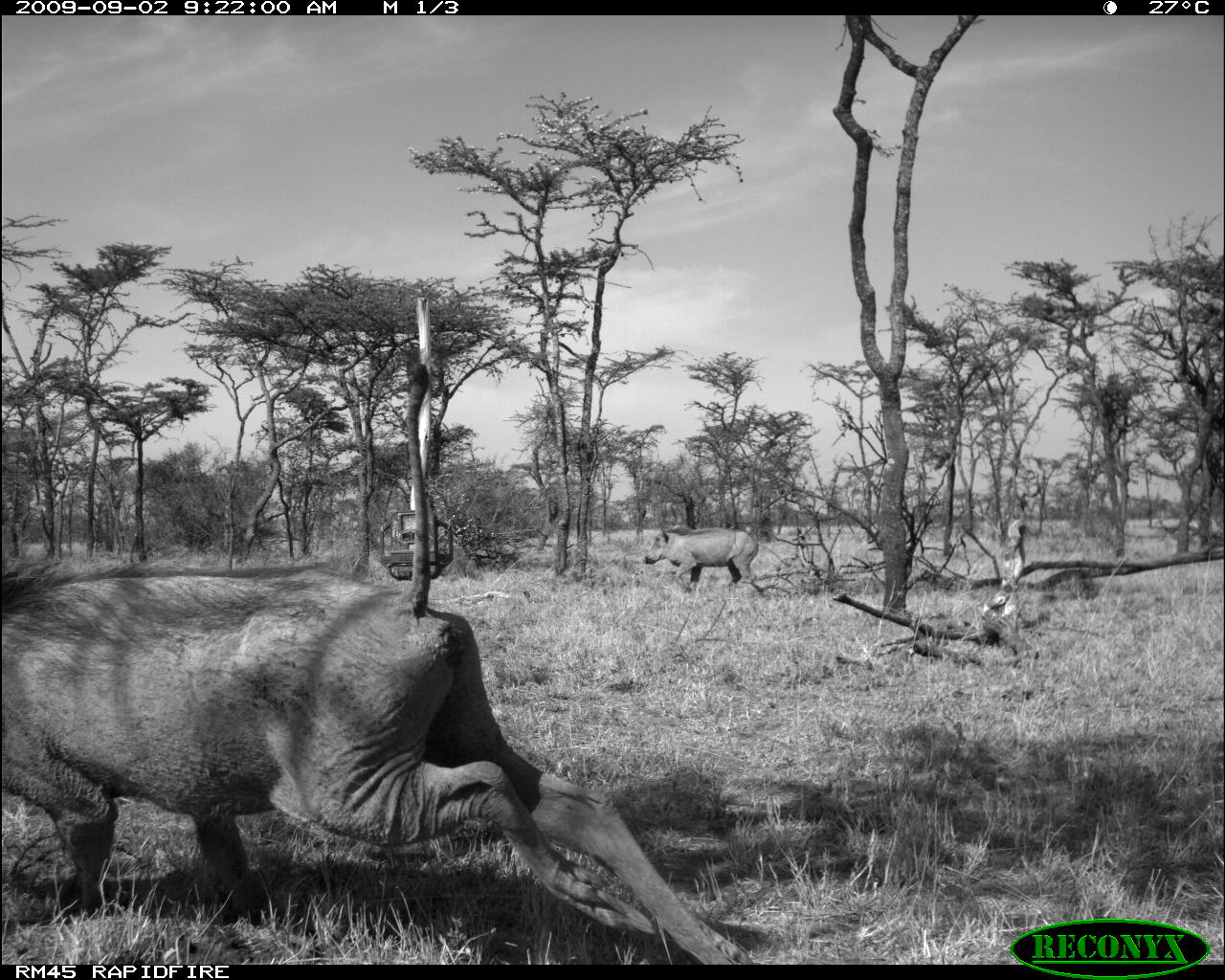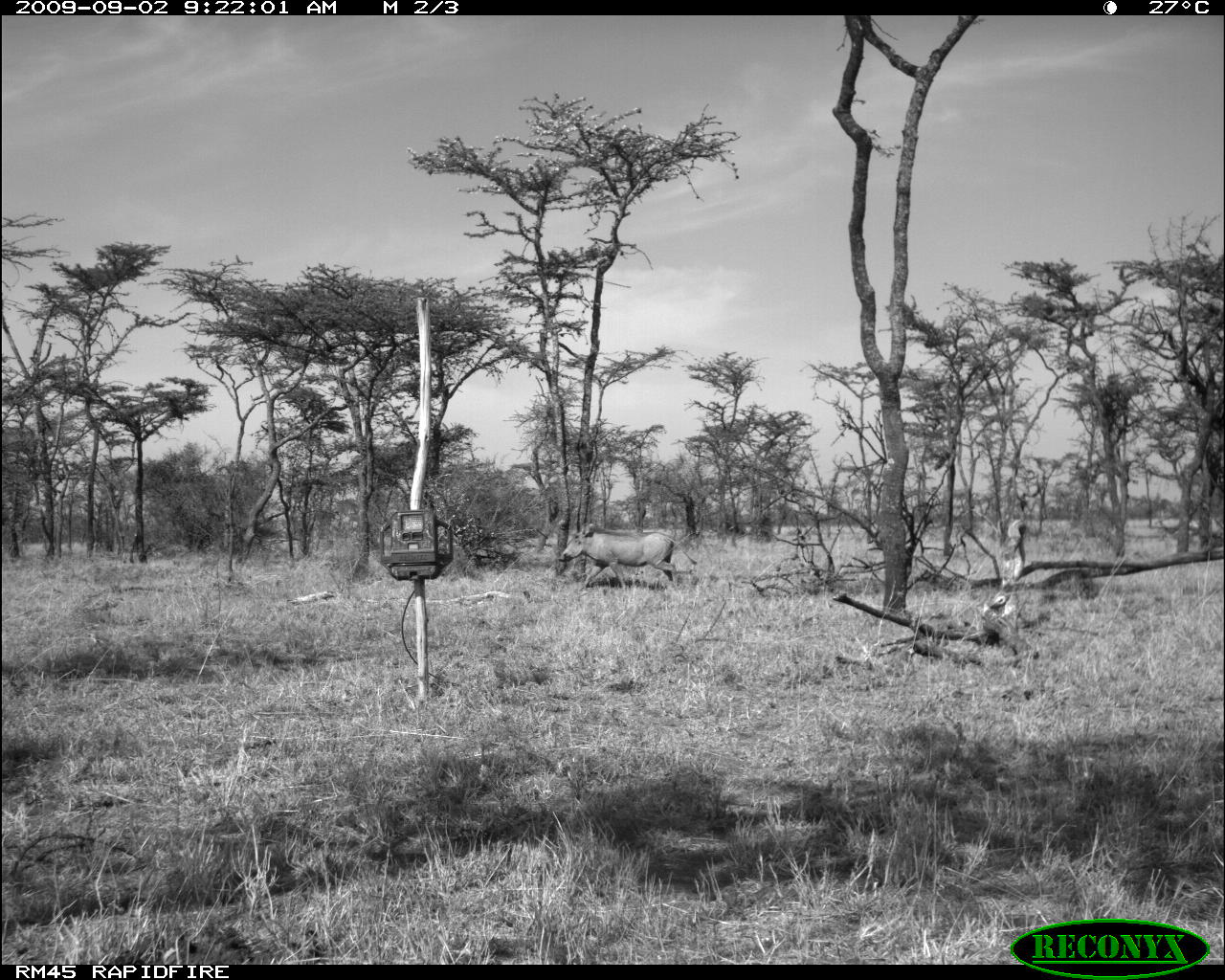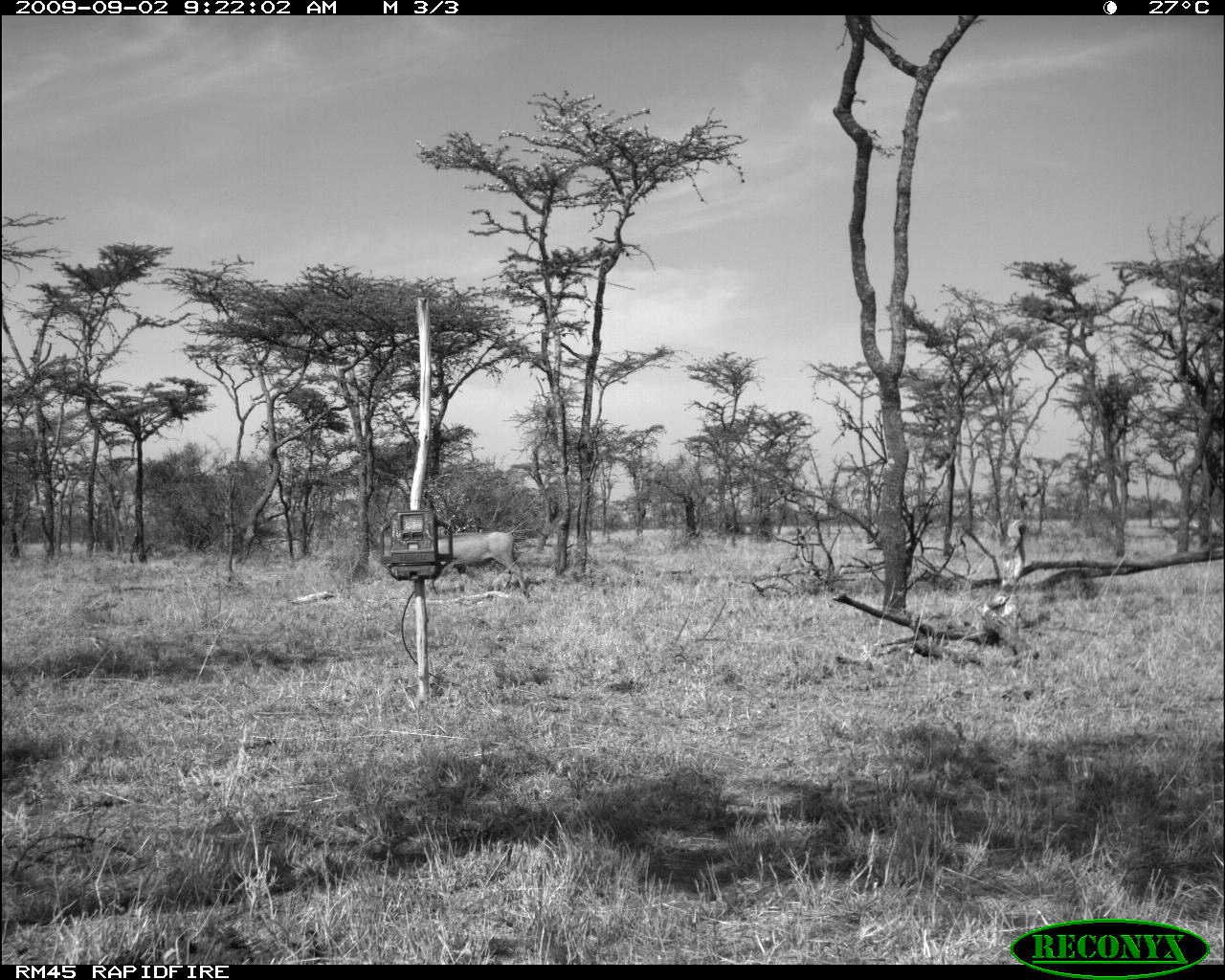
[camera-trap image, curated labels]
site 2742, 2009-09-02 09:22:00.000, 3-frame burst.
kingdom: Animalia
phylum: Chordata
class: Mammalia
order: Artiodactyla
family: Suidae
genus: Phacochoerus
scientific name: Phacochoerus africanus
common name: common warthog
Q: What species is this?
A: Phacochoerus africanus (common warthog).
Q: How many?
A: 2.